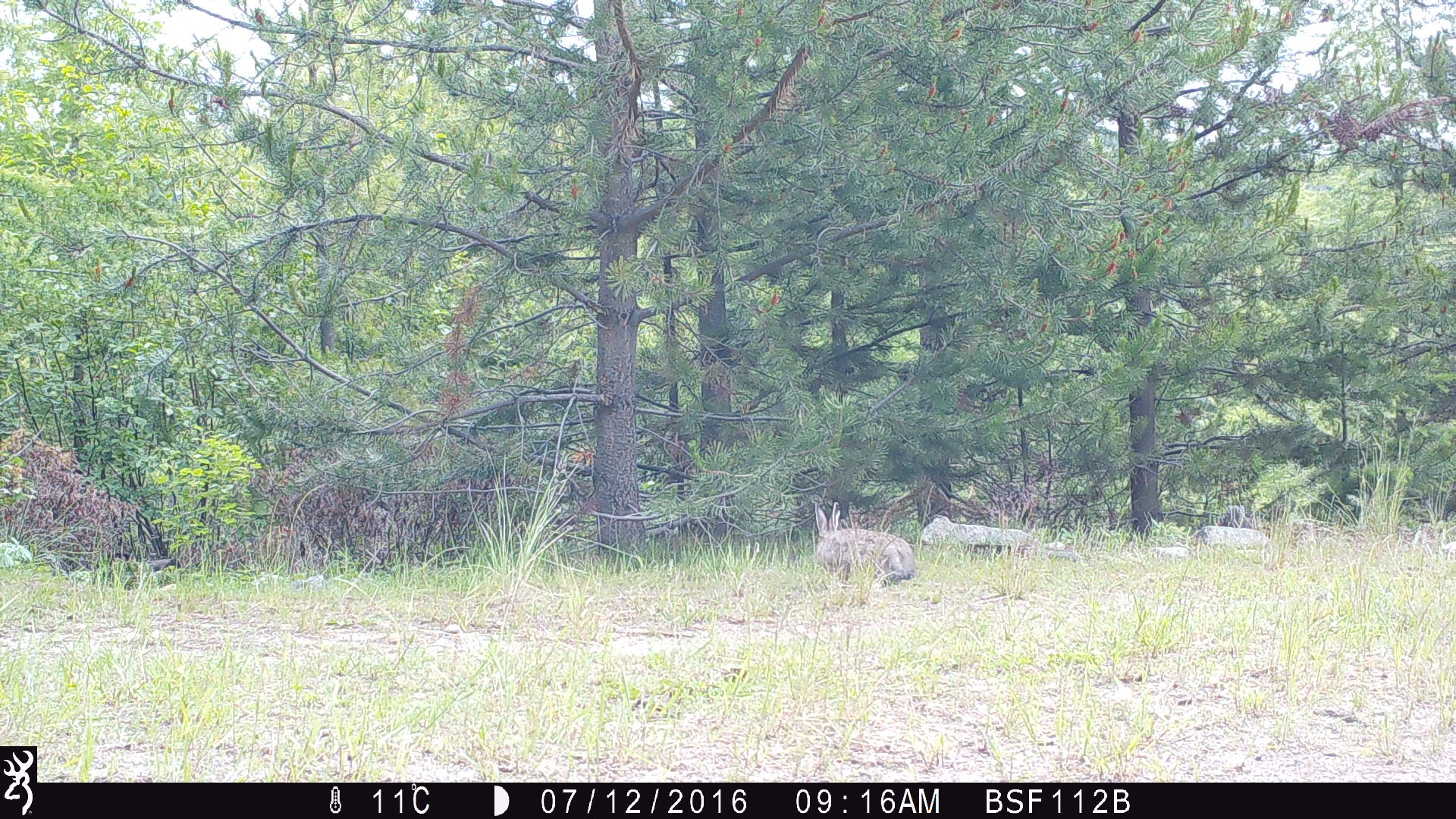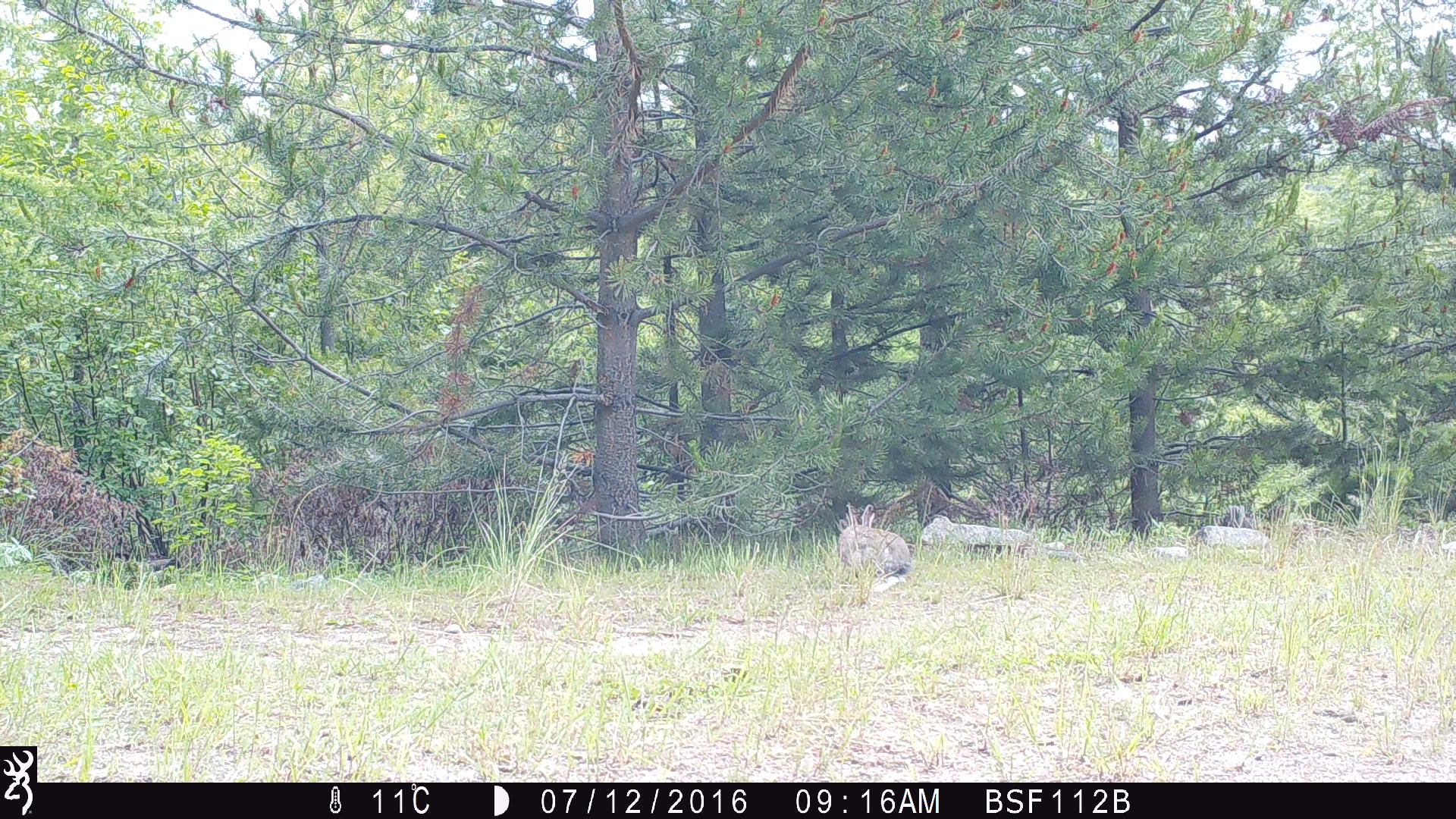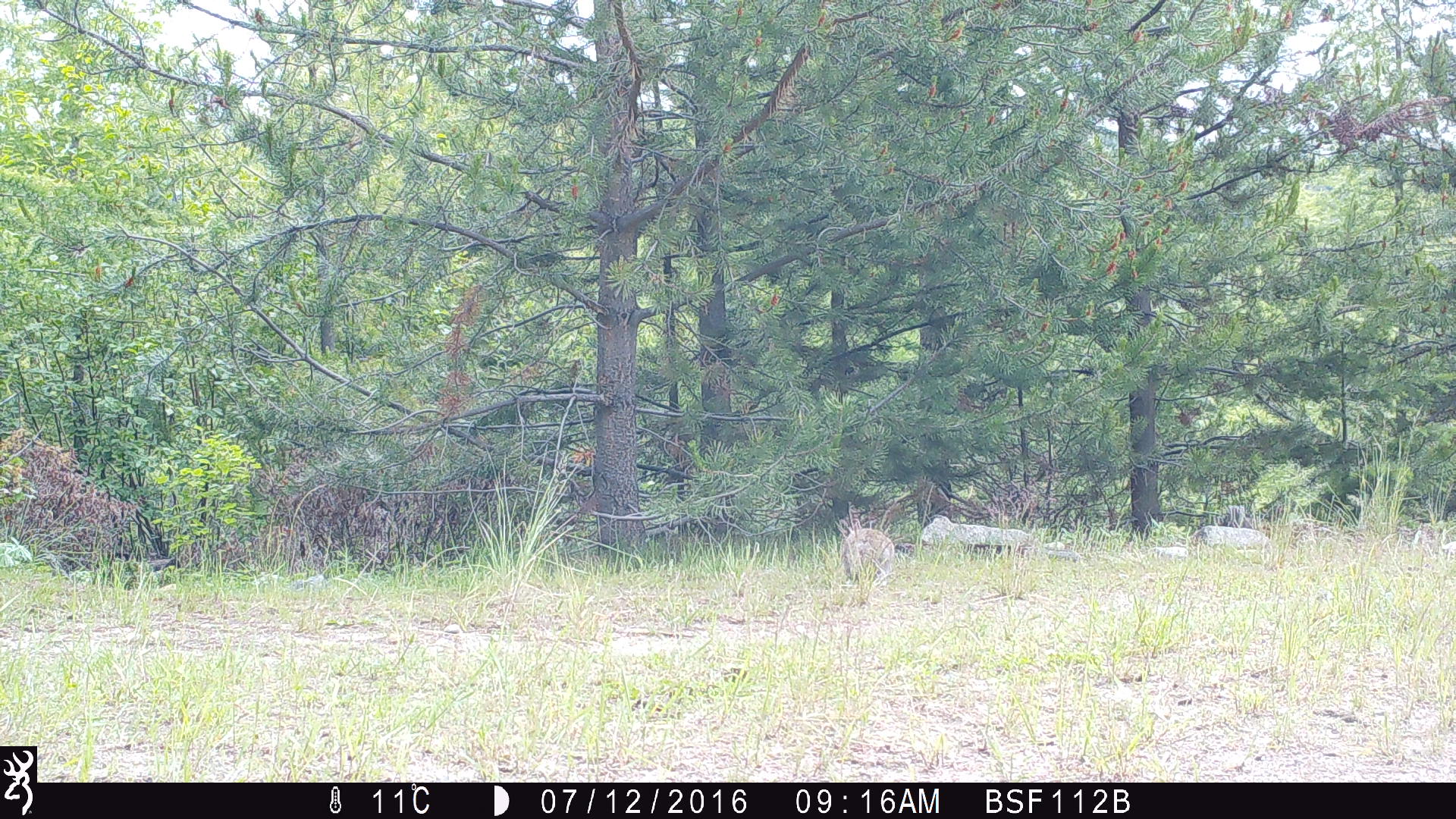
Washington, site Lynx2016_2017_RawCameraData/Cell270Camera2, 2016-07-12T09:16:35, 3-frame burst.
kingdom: Animalia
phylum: Chordata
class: Mammalia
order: Lagomorpha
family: Leporidae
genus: Lepus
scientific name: Lepus americanus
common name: snowshoe hare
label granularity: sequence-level